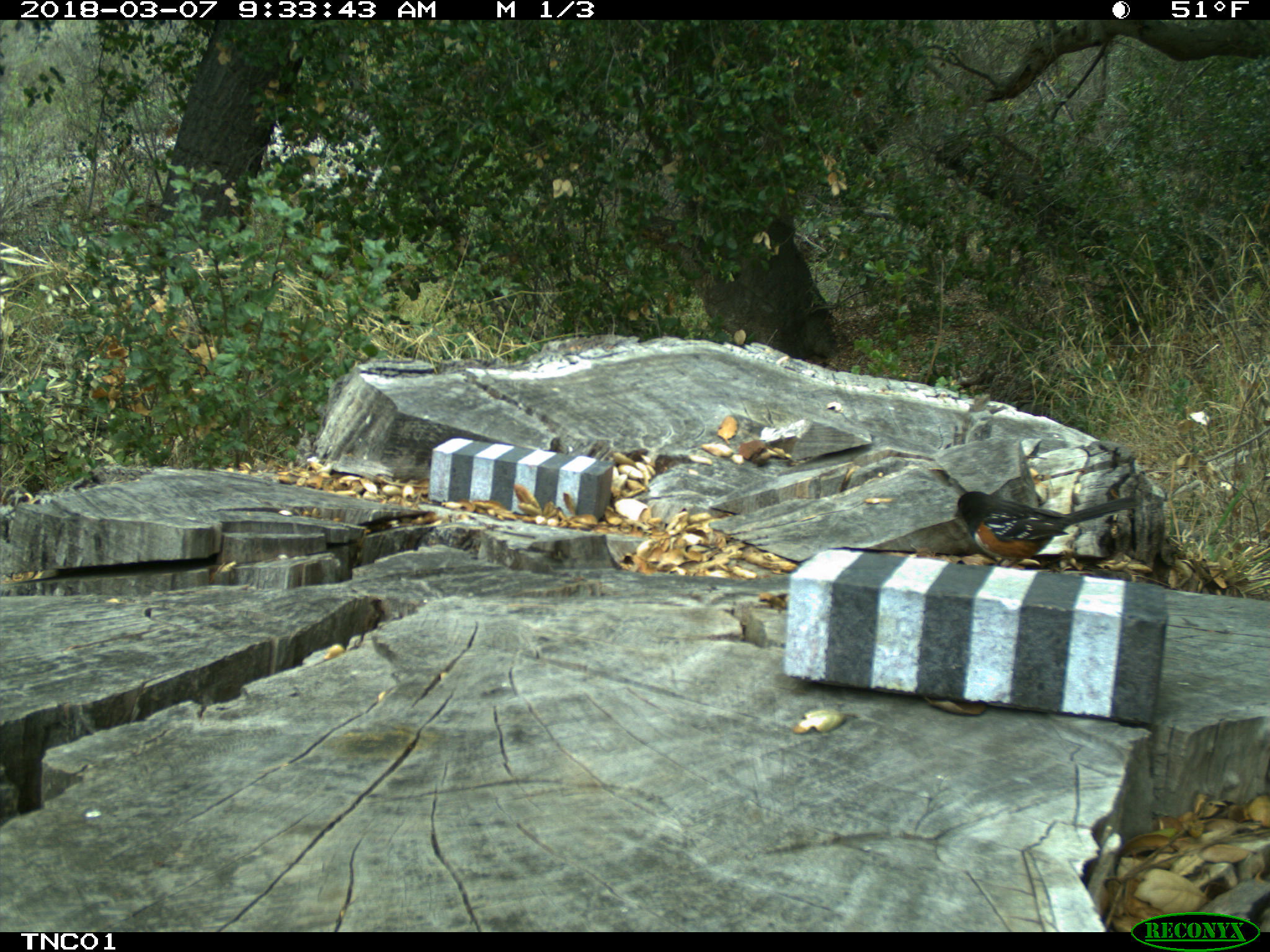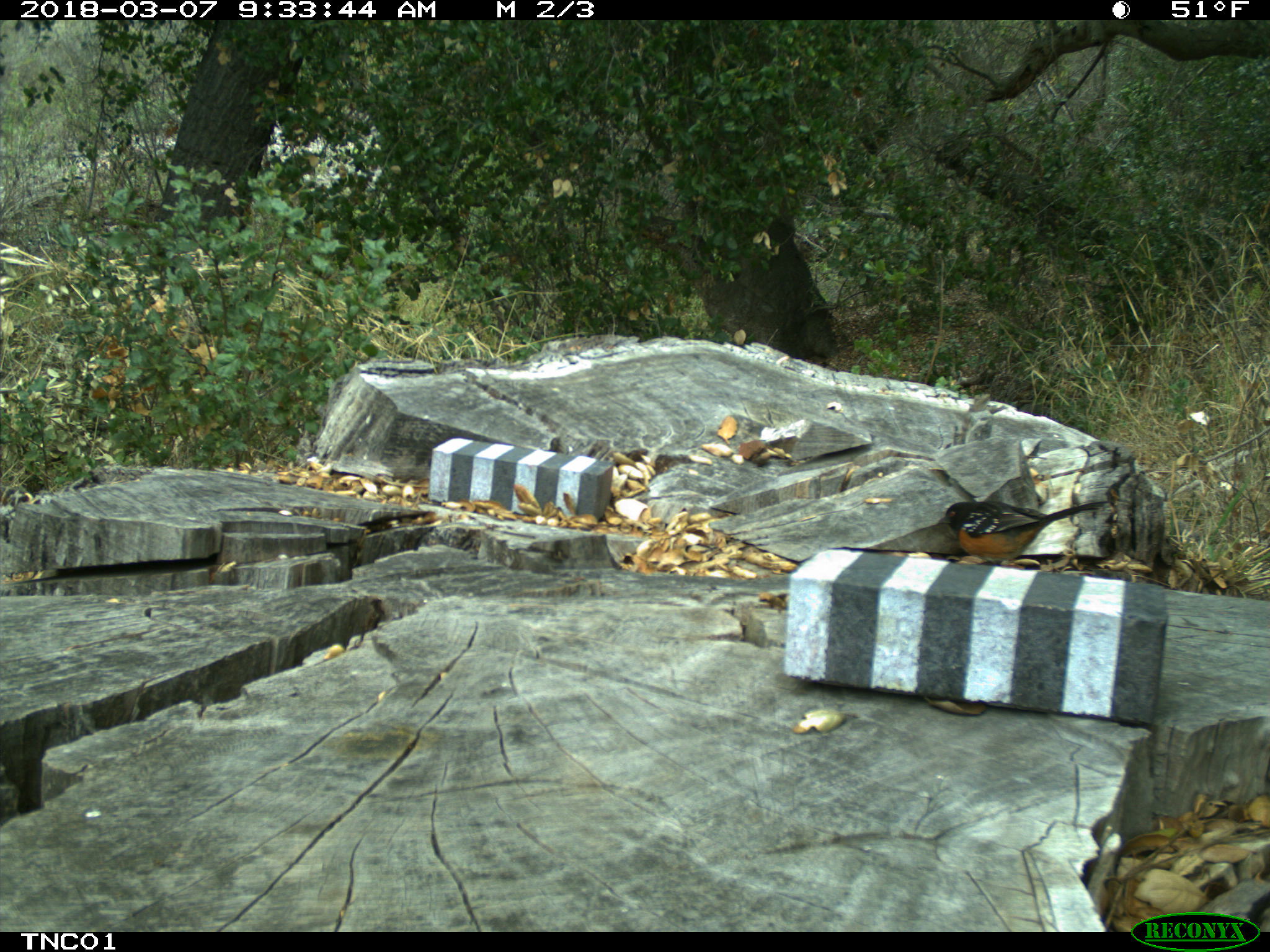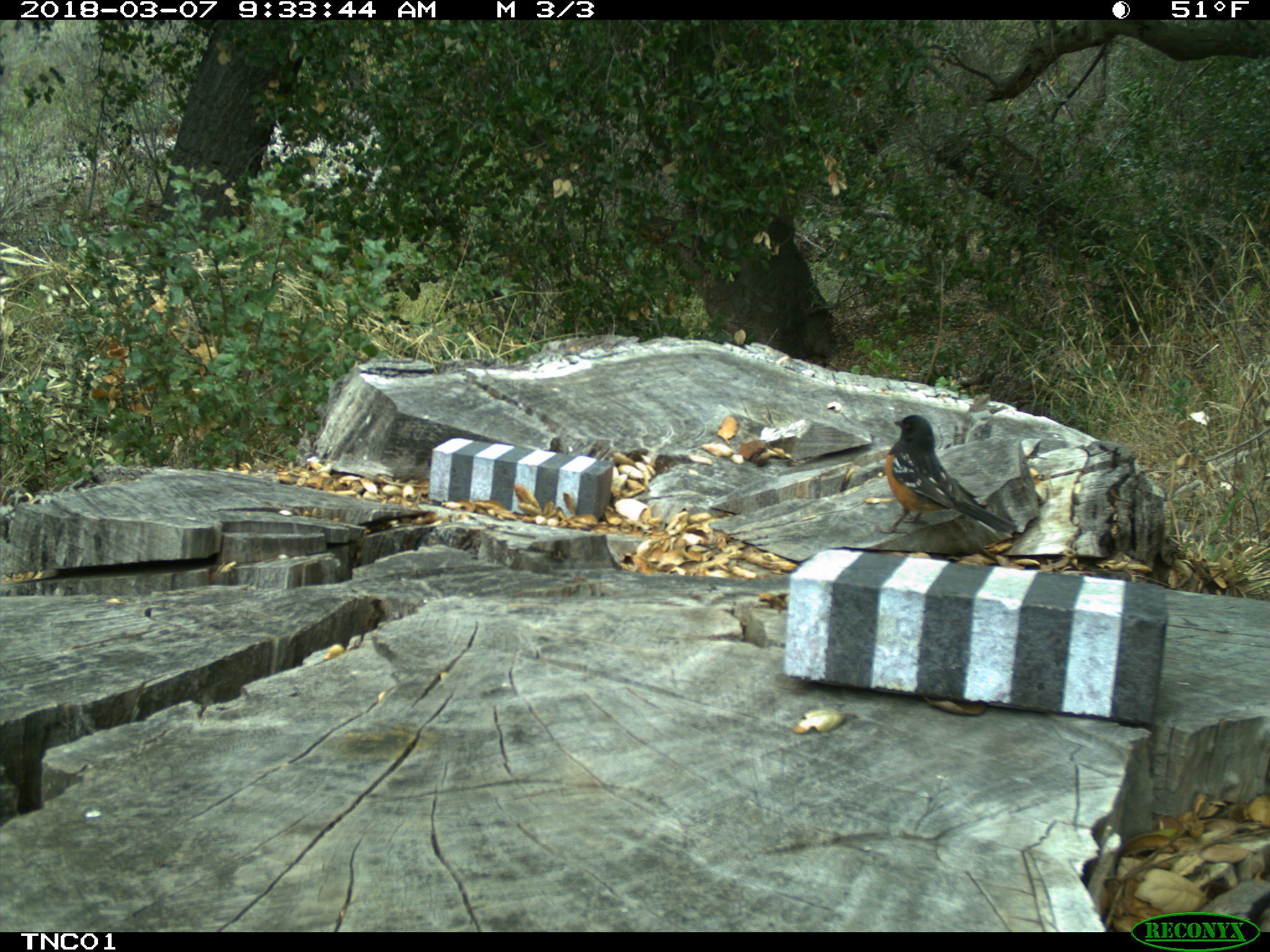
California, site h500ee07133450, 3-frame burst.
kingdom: Animalia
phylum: Chordata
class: Aves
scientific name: Aves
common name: bird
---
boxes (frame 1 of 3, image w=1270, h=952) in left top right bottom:
bird: 954 490 1137 567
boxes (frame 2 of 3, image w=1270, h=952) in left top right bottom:
bird: 938 500 1110 565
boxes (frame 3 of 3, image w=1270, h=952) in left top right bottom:
bird: 874 414 1017 536